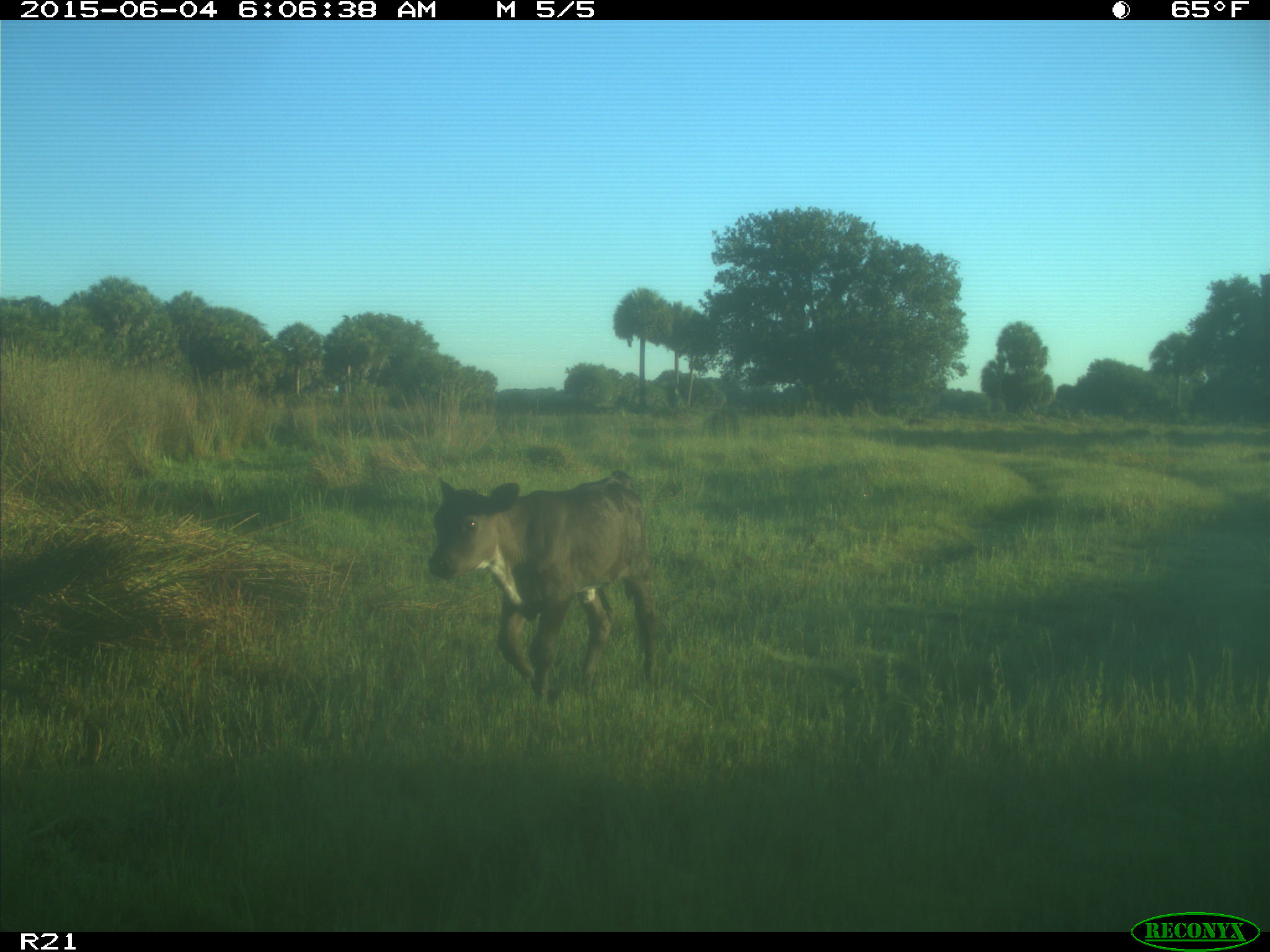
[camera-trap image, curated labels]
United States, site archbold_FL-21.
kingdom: Animalia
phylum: Chordata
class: Mammalia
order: Artiodactyla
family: Bovidae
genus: Bos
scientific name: Bos taurus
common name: domestic cow